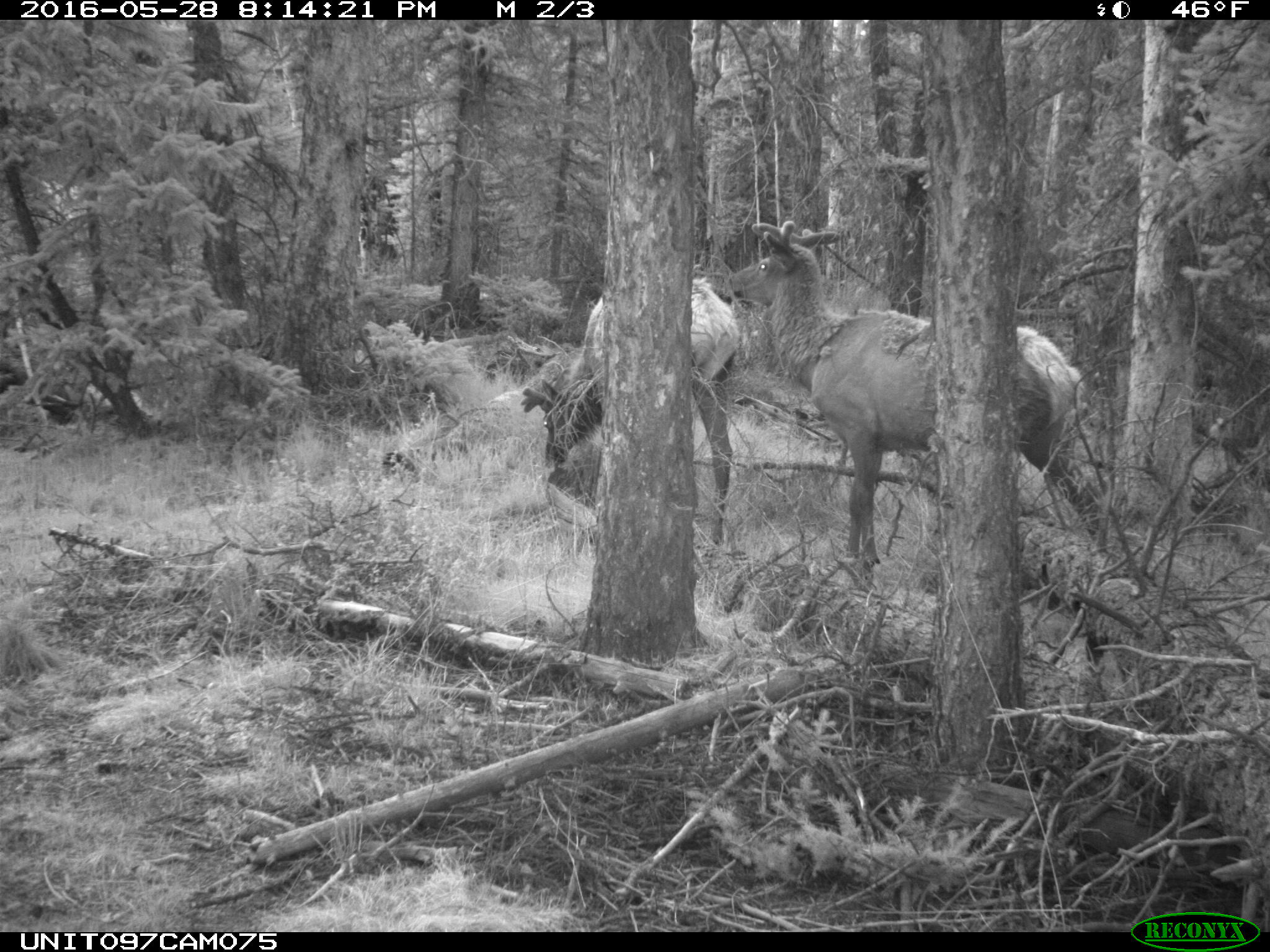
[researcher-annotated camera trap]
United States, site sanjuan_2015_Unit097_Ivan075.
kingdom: Animalia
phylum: Chordata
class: Mammalia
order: Artiodactyla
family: Cervidae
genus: Cervus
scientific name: Cervus elaphus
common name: red deer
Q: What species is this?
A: Cervus elaphus (red deer).